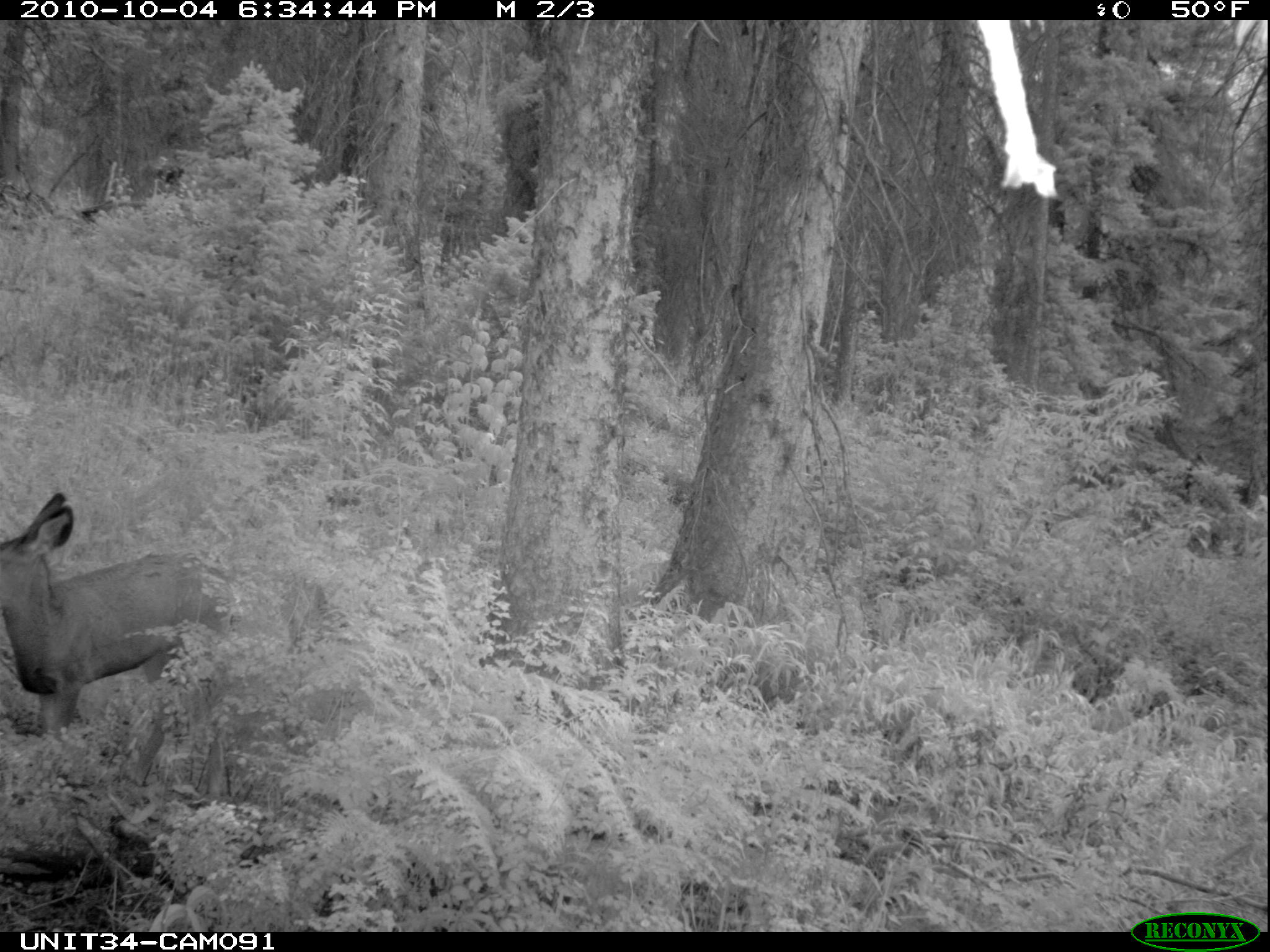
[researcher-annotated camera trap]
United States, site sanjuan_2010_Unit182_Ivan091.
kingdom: Animalia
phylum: Chordata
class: Mammalia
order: Artiodactyla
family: Cervidae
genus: Odocoileus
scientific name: Odocoileus hemionus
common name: mule deer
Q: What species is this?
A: Odocoileus hemionus (mule deer).